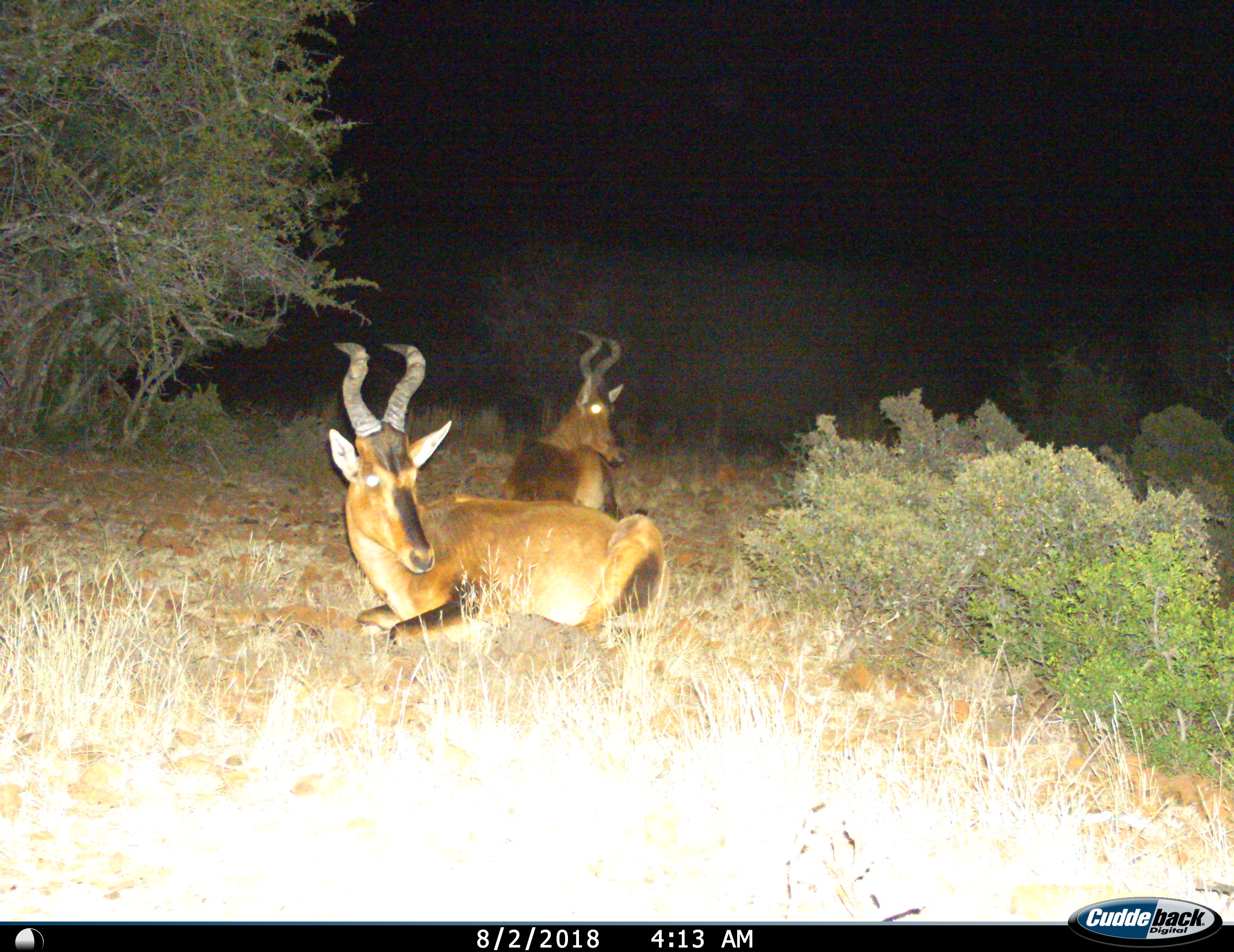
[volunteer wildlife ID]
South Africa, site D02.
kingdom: Animalia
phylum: Chordata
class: Mammalia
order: Artiodactyla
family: Bovidae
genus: Alcelaphus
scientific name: Alcelaphus buselaphus caama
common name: red hartebeest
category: hartebeestred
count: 2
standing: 0%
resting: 100%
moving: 0%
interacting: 0%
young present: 0%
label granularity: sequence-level